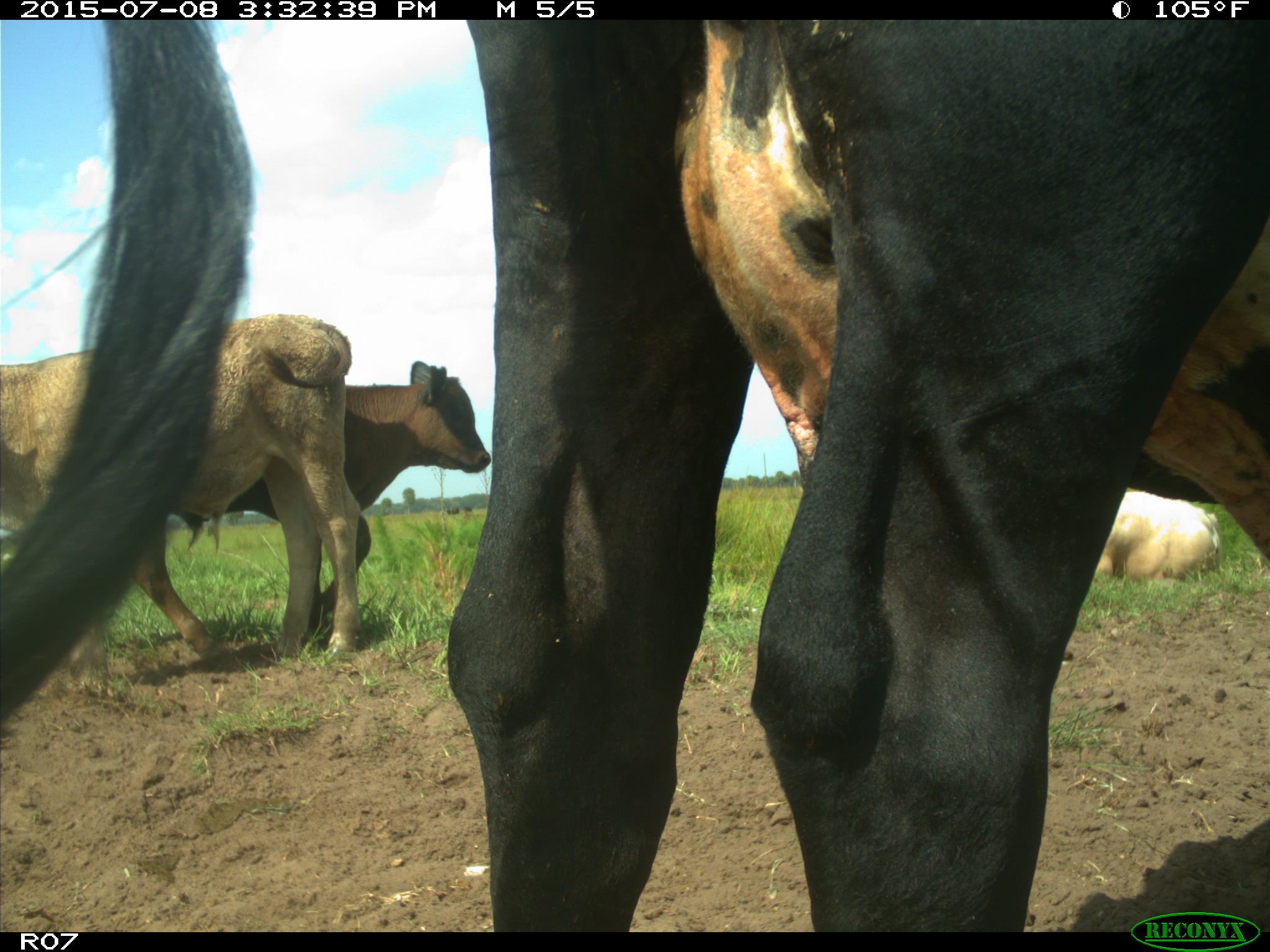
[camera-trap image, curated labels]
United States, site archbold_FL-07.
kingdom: Animalia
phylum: Chordata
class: Mammalia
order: Artiodactyla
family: Bovidae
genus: Bos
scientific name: Bos taurus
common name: domestic cow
Bos taurus (domestic cow).